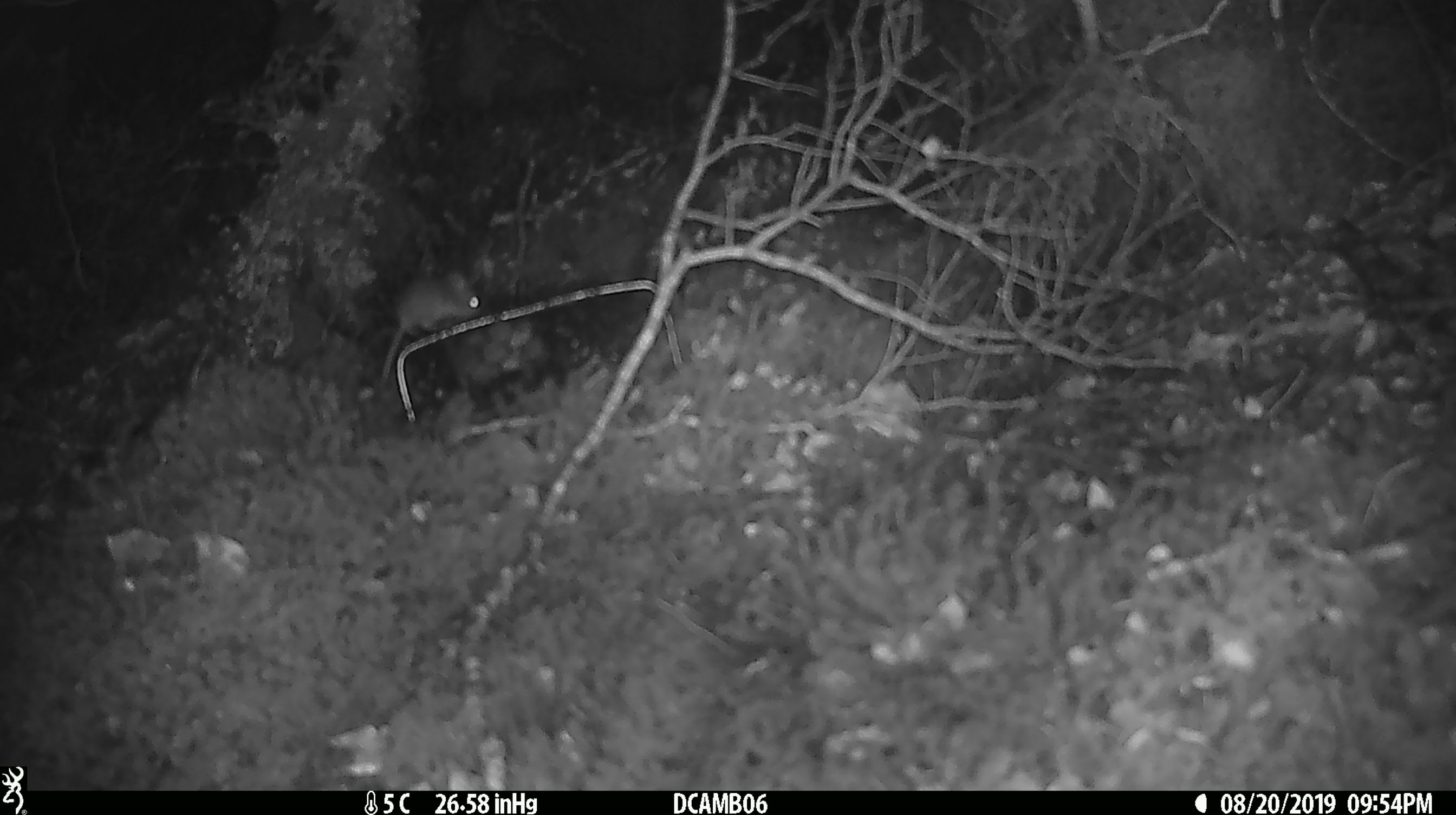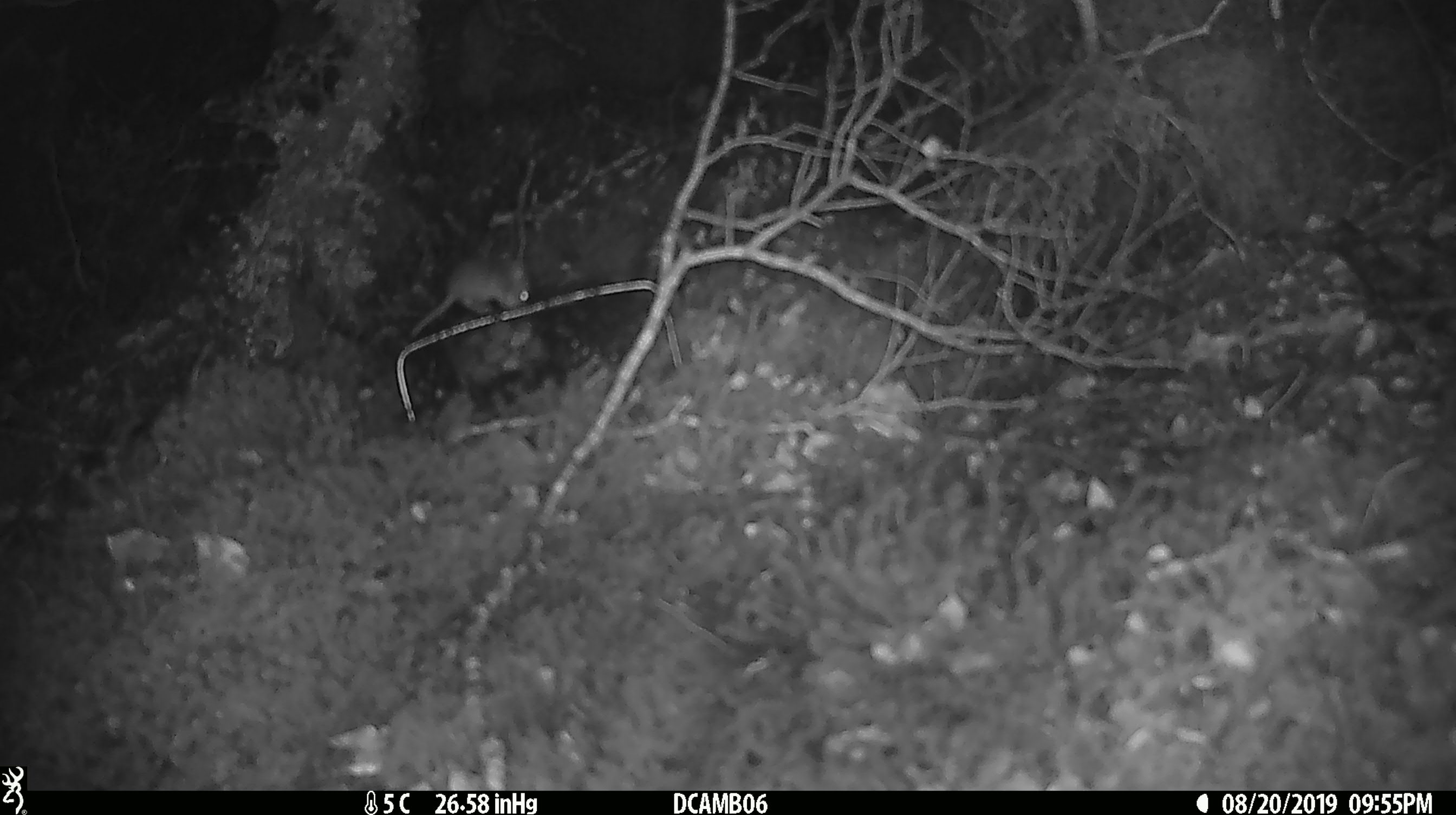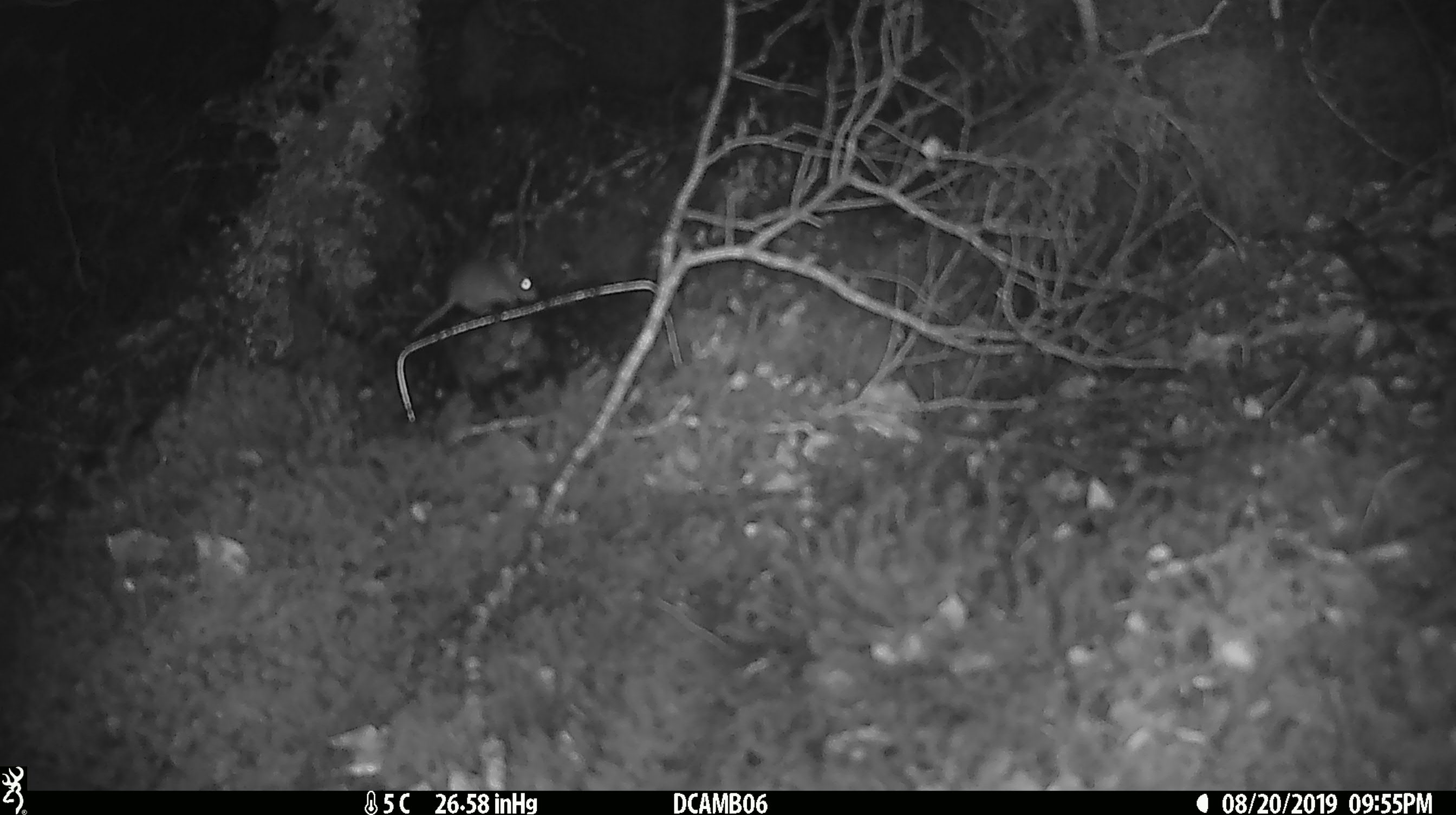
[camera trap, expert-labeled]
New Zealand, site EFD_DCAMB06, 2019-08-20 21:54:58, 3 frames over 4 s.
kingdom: Animalia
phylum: Chordata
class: Mammalia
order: Rodentia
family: Muridae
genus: Mus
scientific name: Mus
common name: mouse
Mouse (Mus).